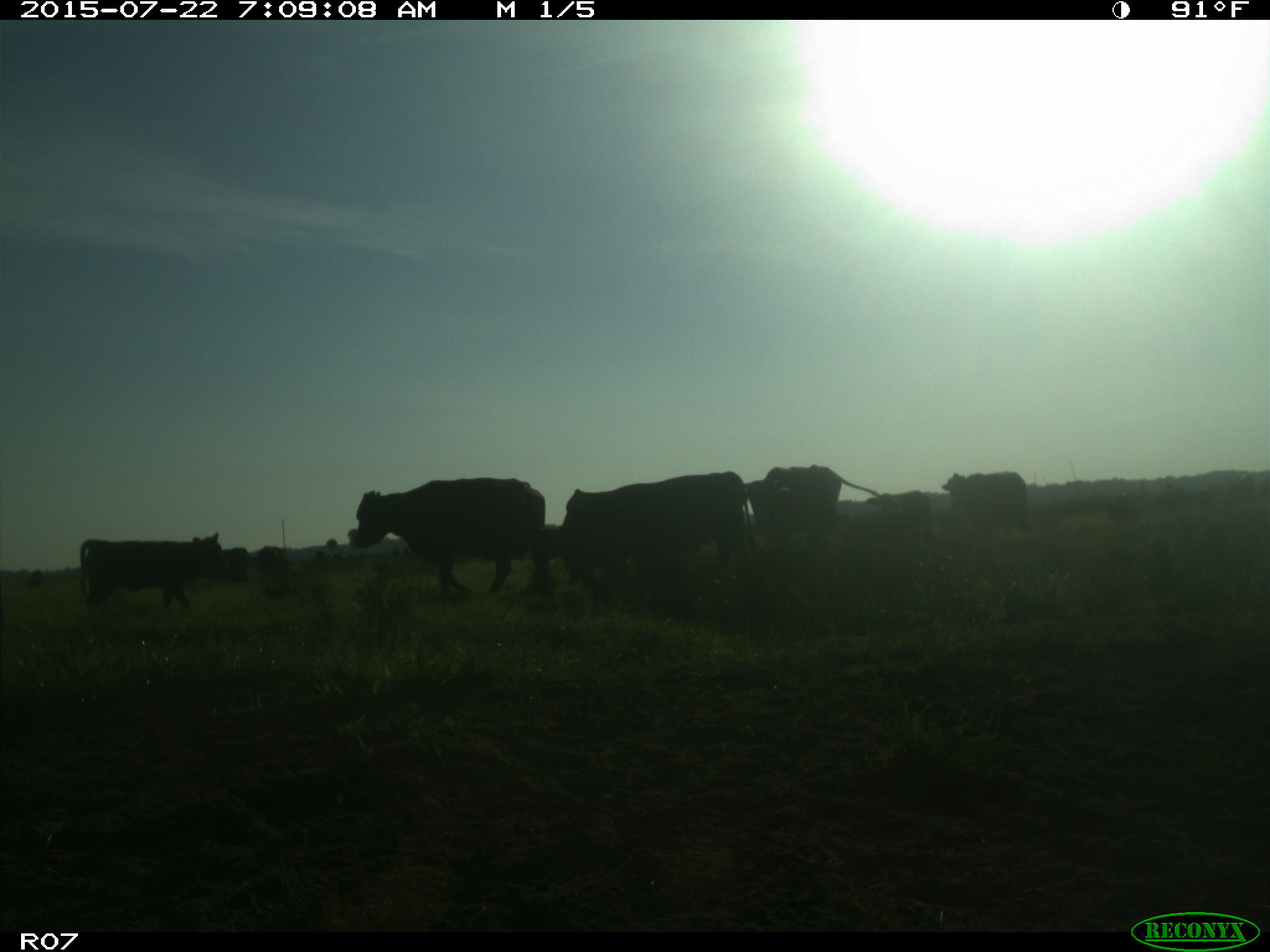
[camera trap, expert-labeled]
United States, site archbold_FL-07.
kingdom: Animalia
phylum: Chordata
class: Mammalia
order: Carnivora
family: Procyonidae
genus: Procyon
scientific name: Procyon lotor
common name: common raccoon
Procyon lotor (common raccoon).